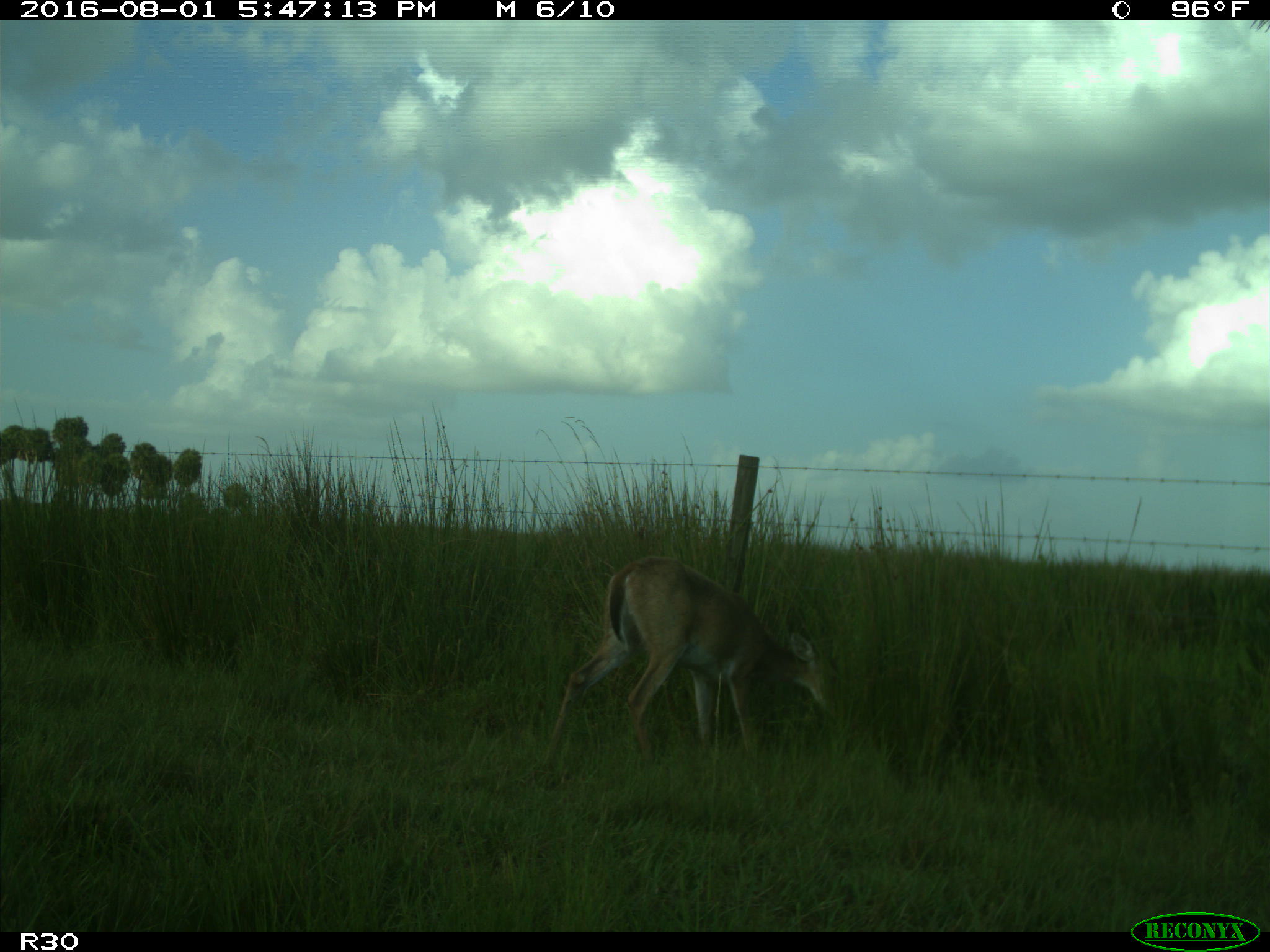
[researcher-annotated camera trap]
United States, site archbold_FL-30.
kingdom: Animalia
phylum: Chordata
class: Mammalia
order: Artiodactyla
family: Cervidae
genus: Odocoileus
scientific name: Odocoileus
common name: deer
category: unidentified deer